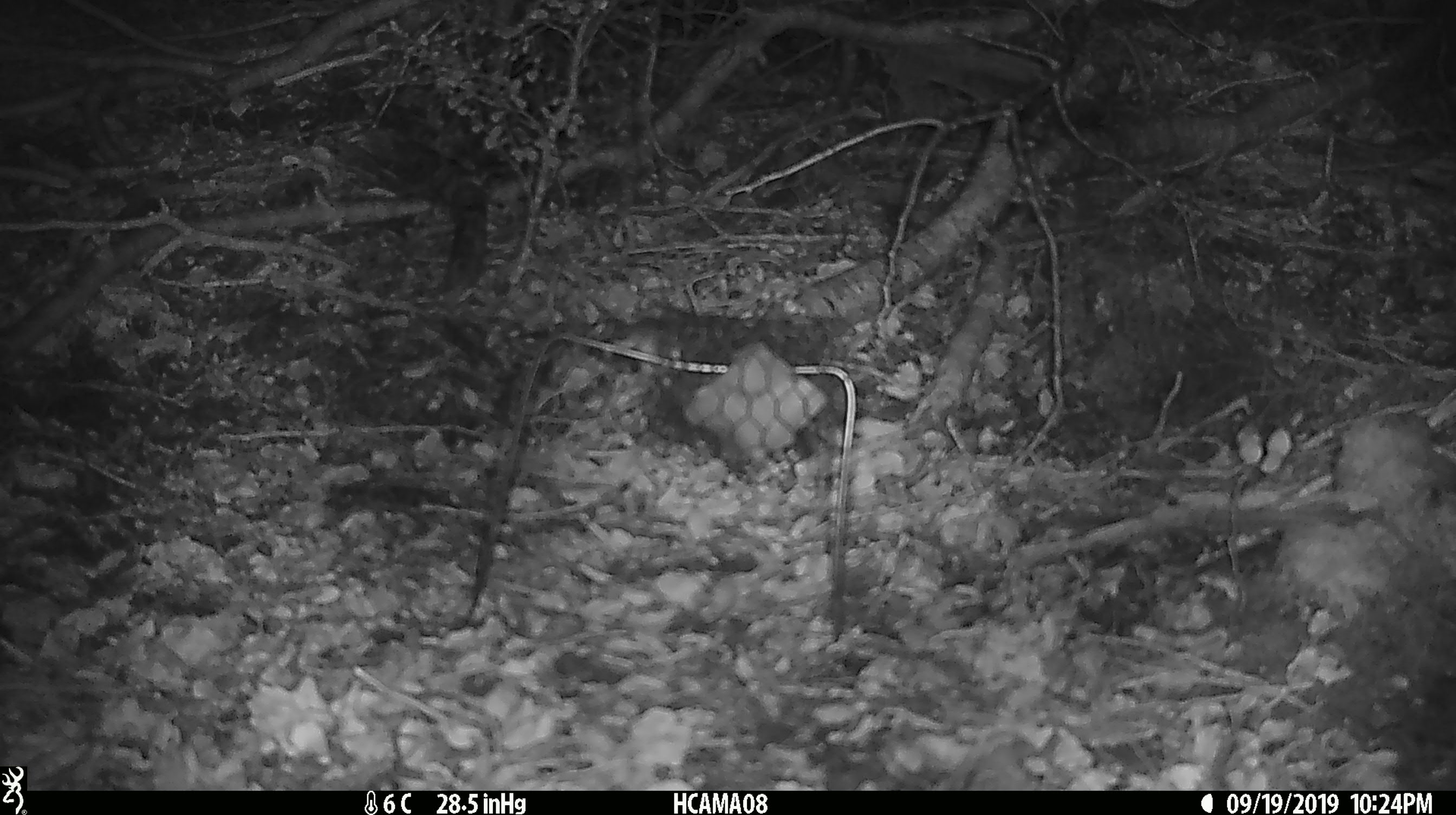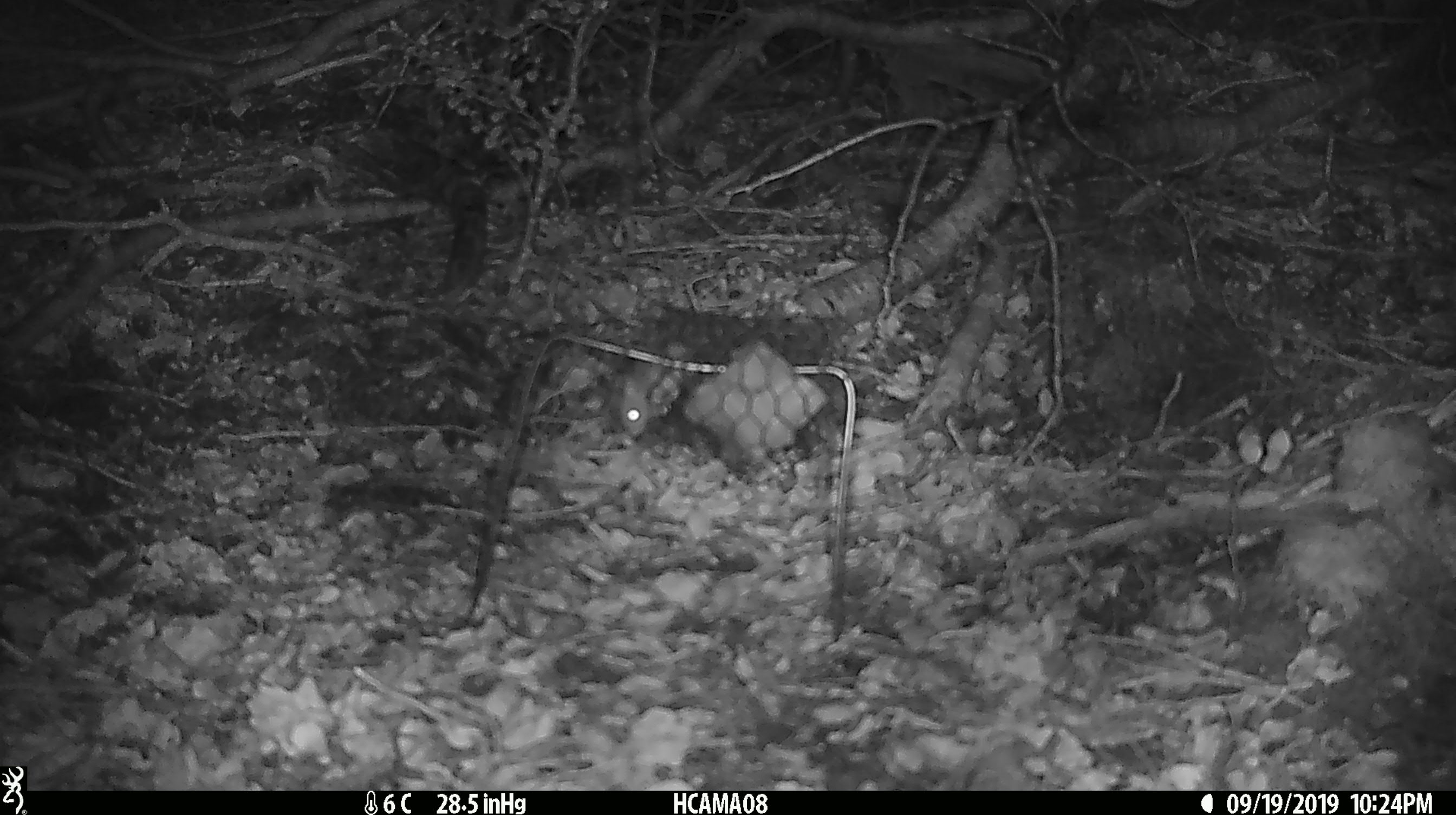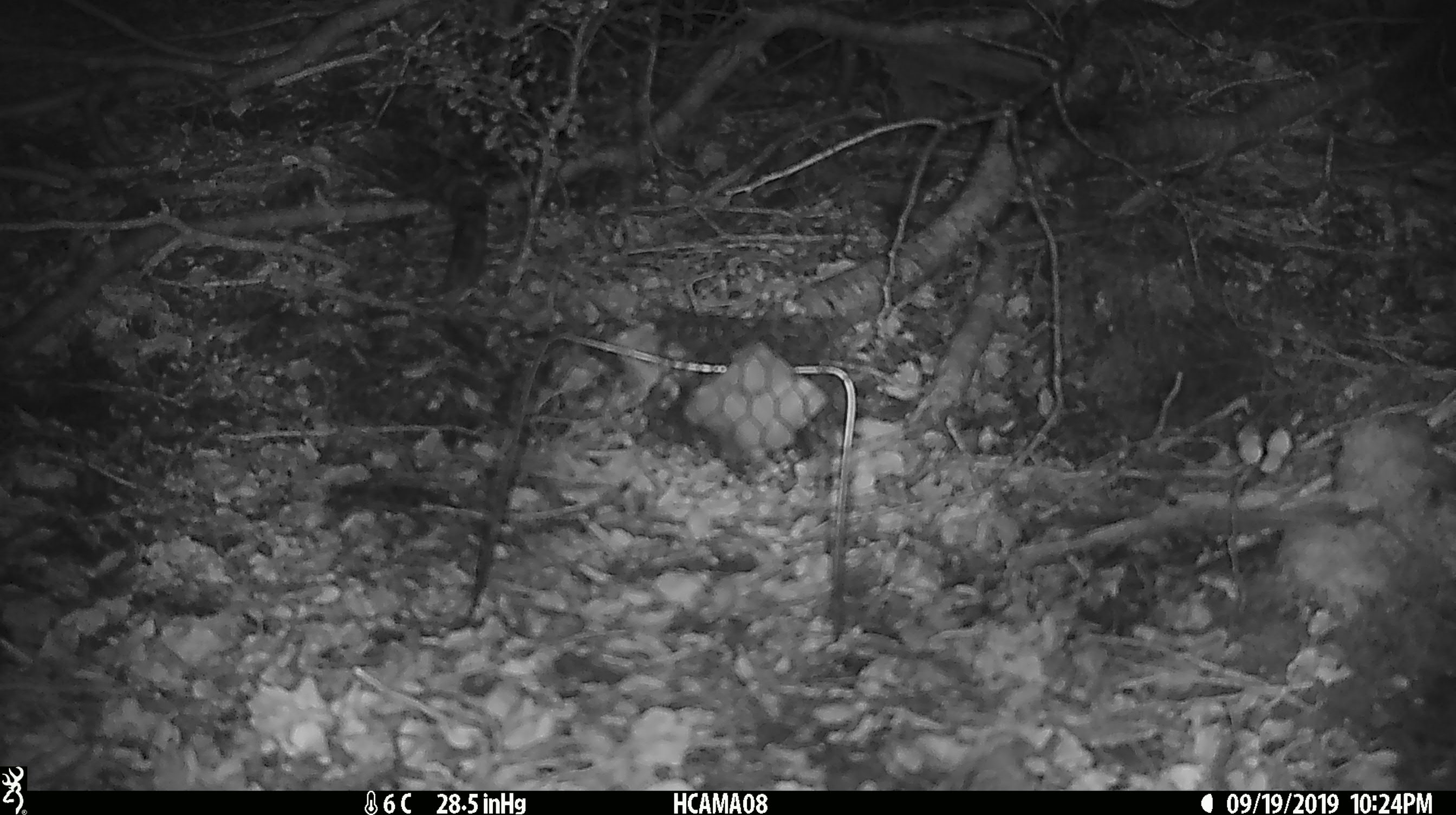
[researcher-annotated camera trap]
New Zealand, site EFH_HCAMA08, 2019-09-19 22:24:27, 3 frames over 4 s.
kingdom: Animalia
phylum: Chordata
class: Mammalia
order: Rodentia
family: Muridae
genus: Mus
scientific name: Mus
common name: mouse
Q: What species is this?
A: Mouse (Mus).